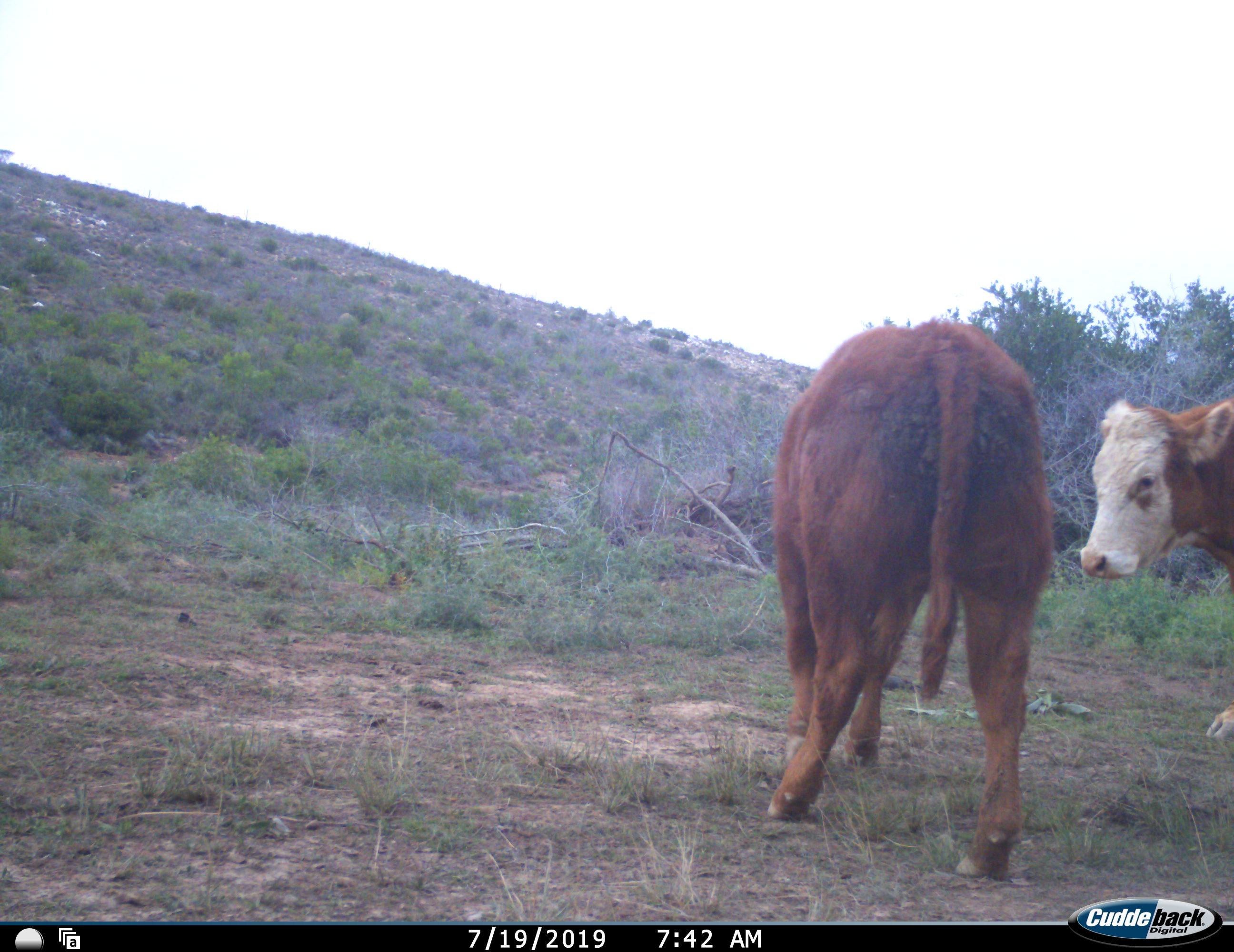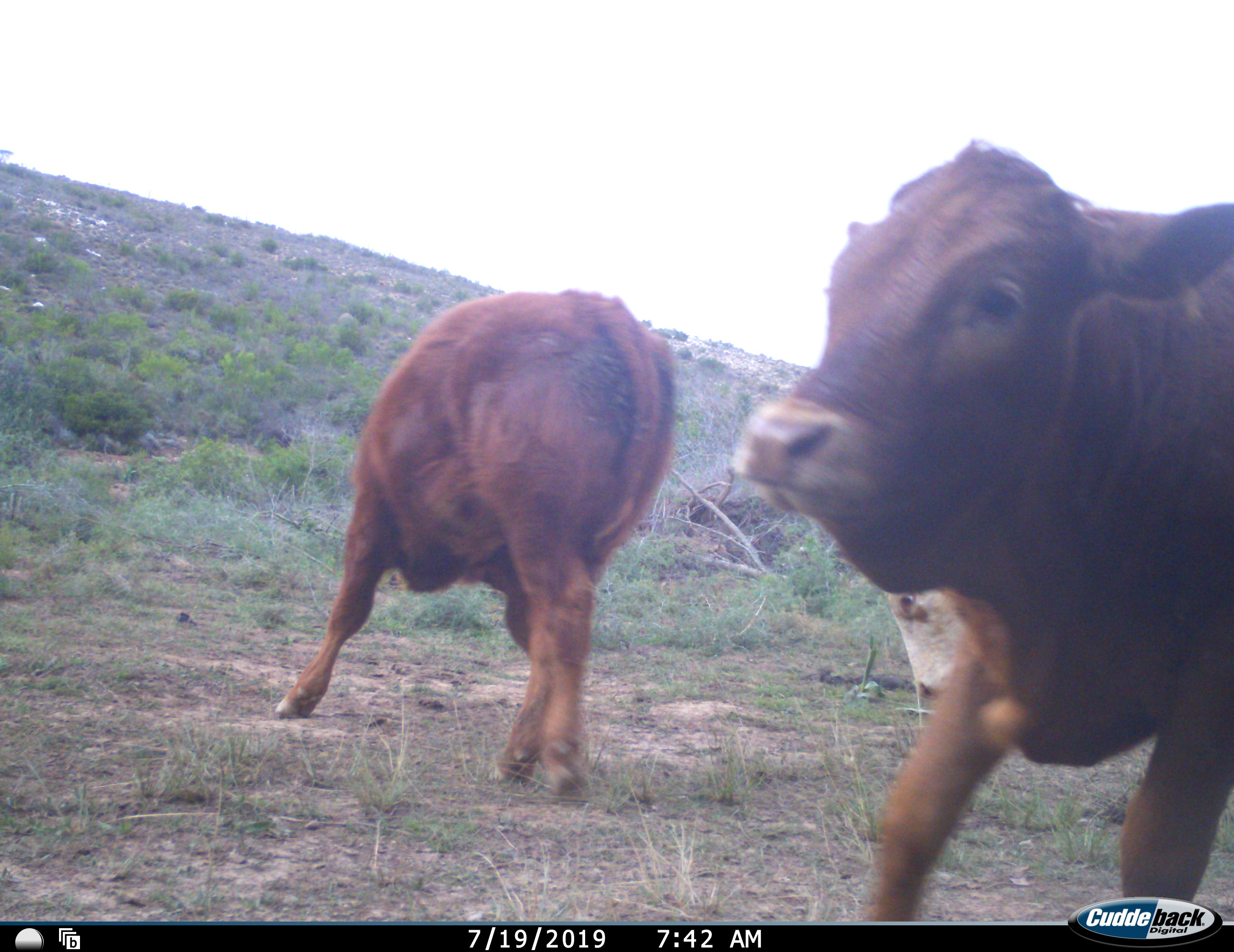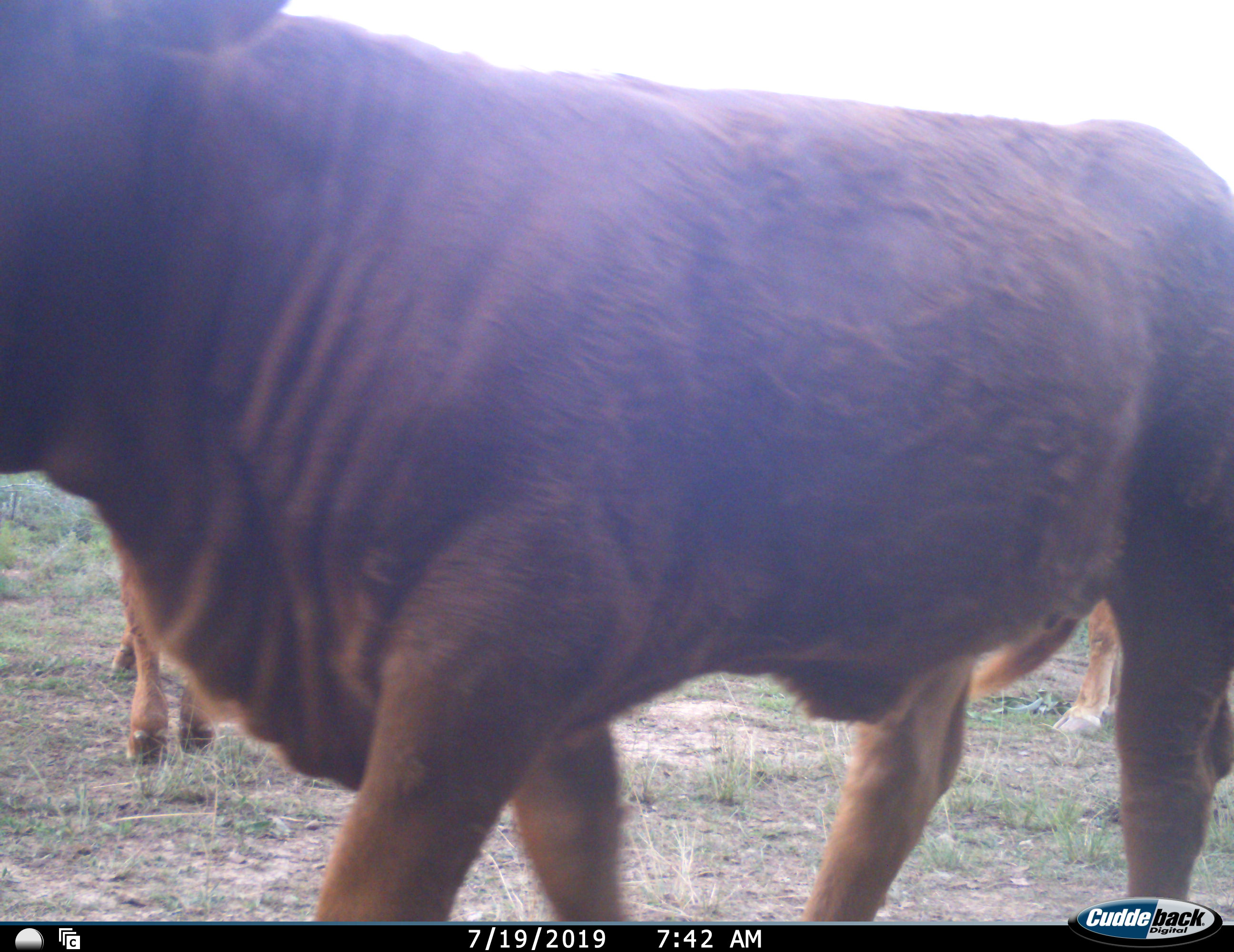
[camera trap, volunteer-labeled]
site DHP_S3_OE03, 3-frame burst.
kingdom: Animalia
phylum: Chordata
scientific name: Vertebrata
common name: domestic animal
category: domesticanimal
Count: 3.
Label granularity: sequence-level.